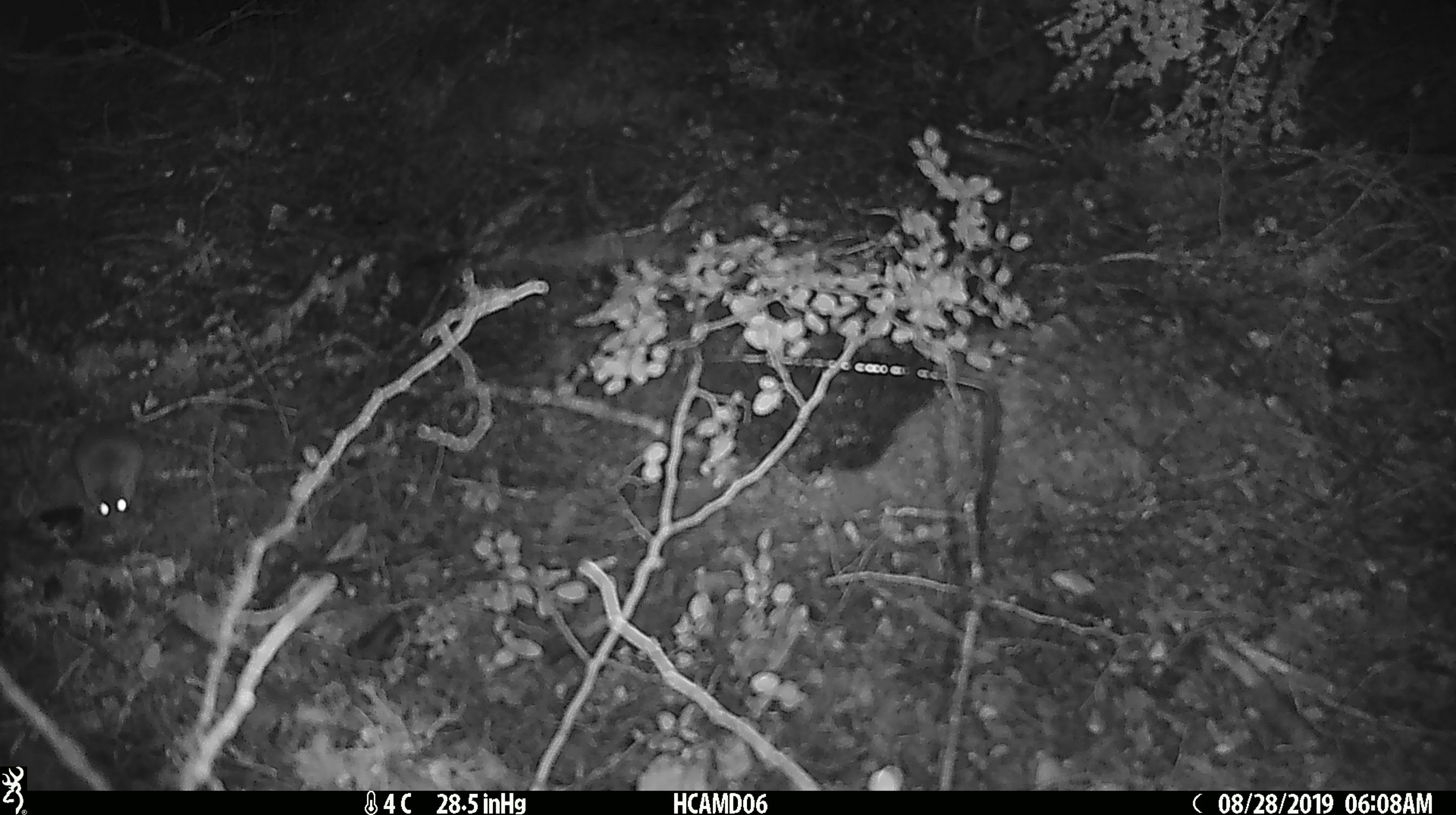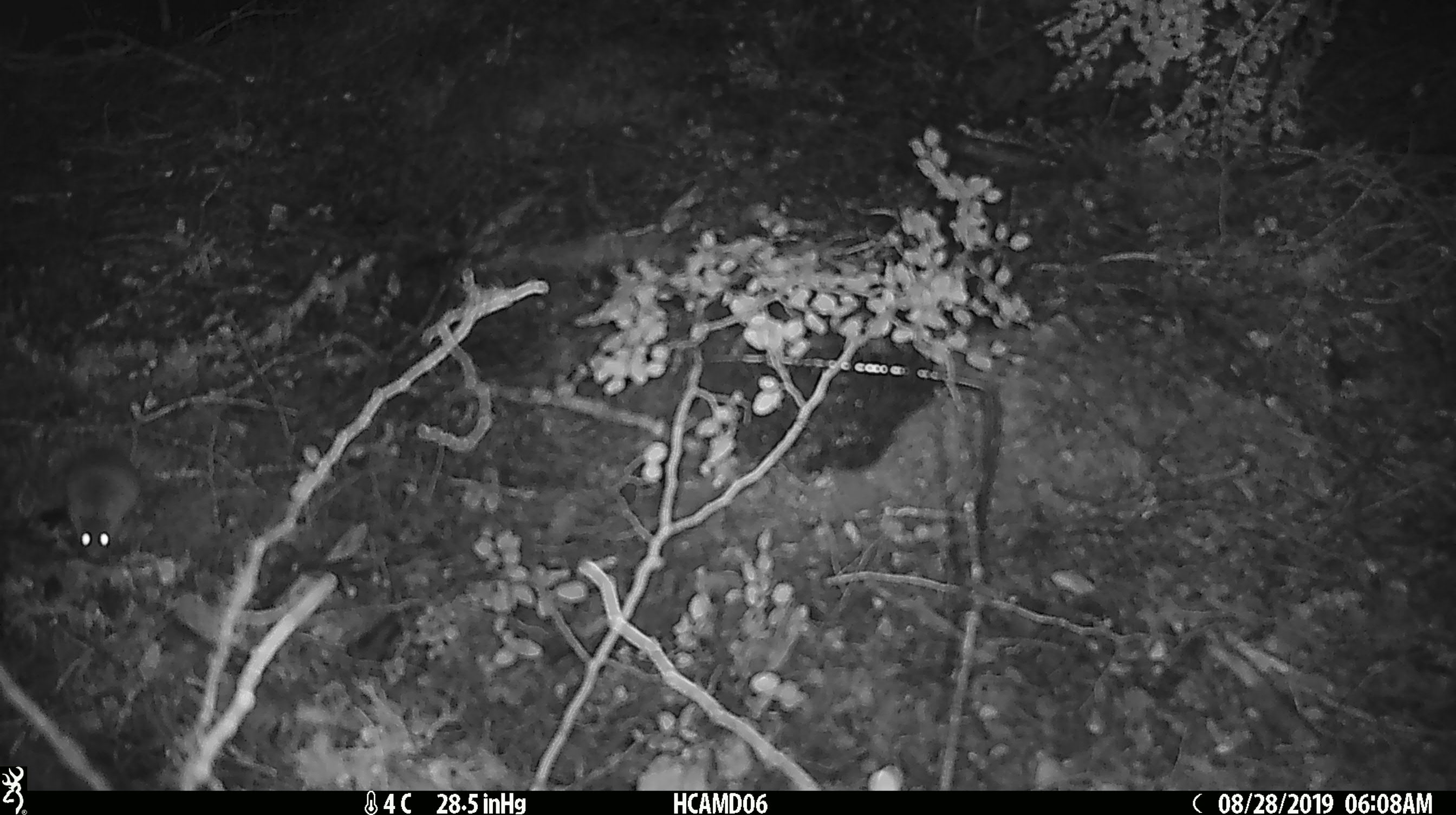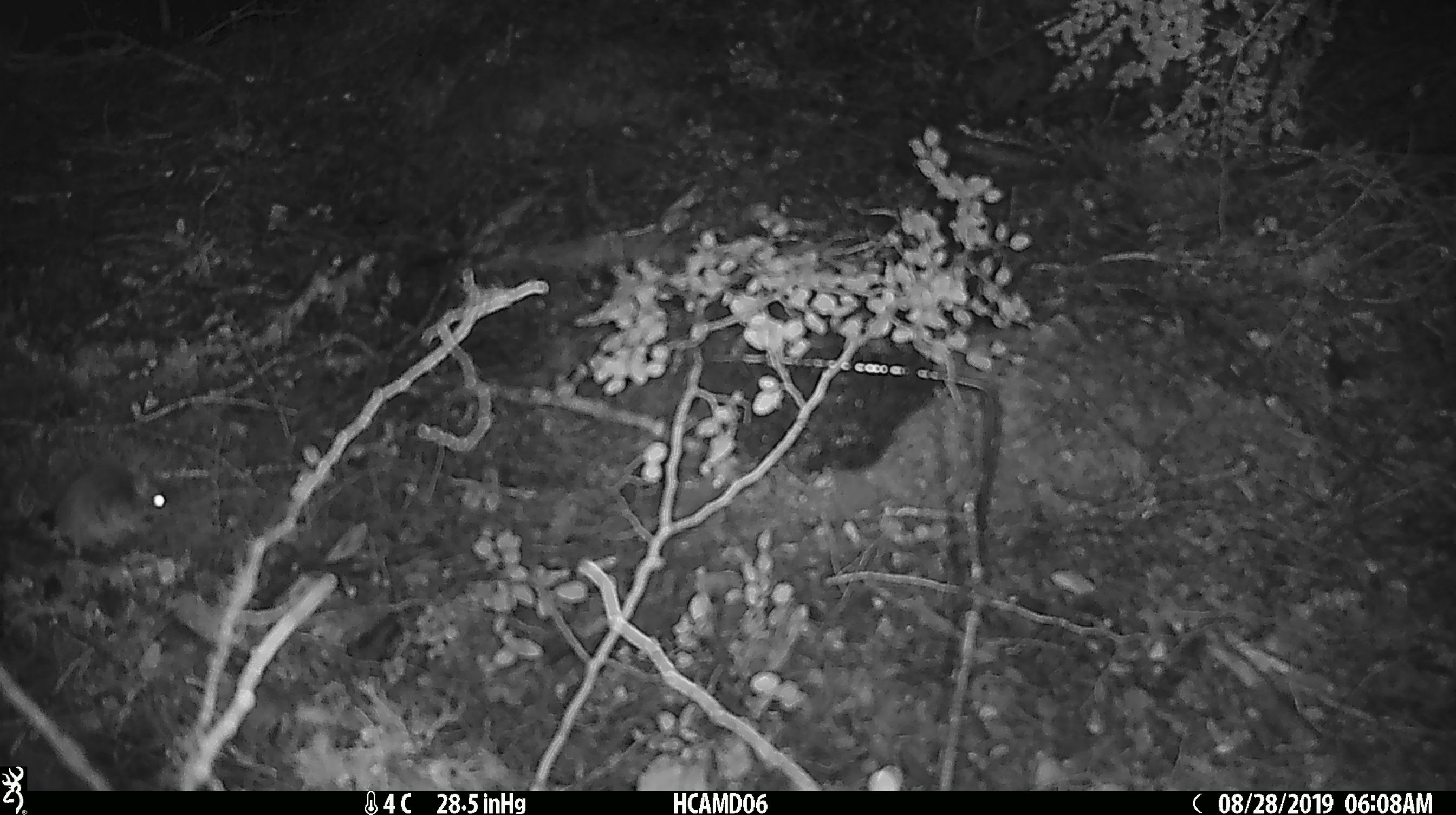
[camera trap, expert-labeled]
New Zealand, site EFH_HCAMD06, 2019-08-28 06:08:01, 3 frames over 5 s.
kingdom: Animalia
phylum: Chordata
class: Mammalia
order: Rodentia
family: Muridae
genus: Mus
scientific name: Mus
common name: mouse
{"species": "mouse (Mus)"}